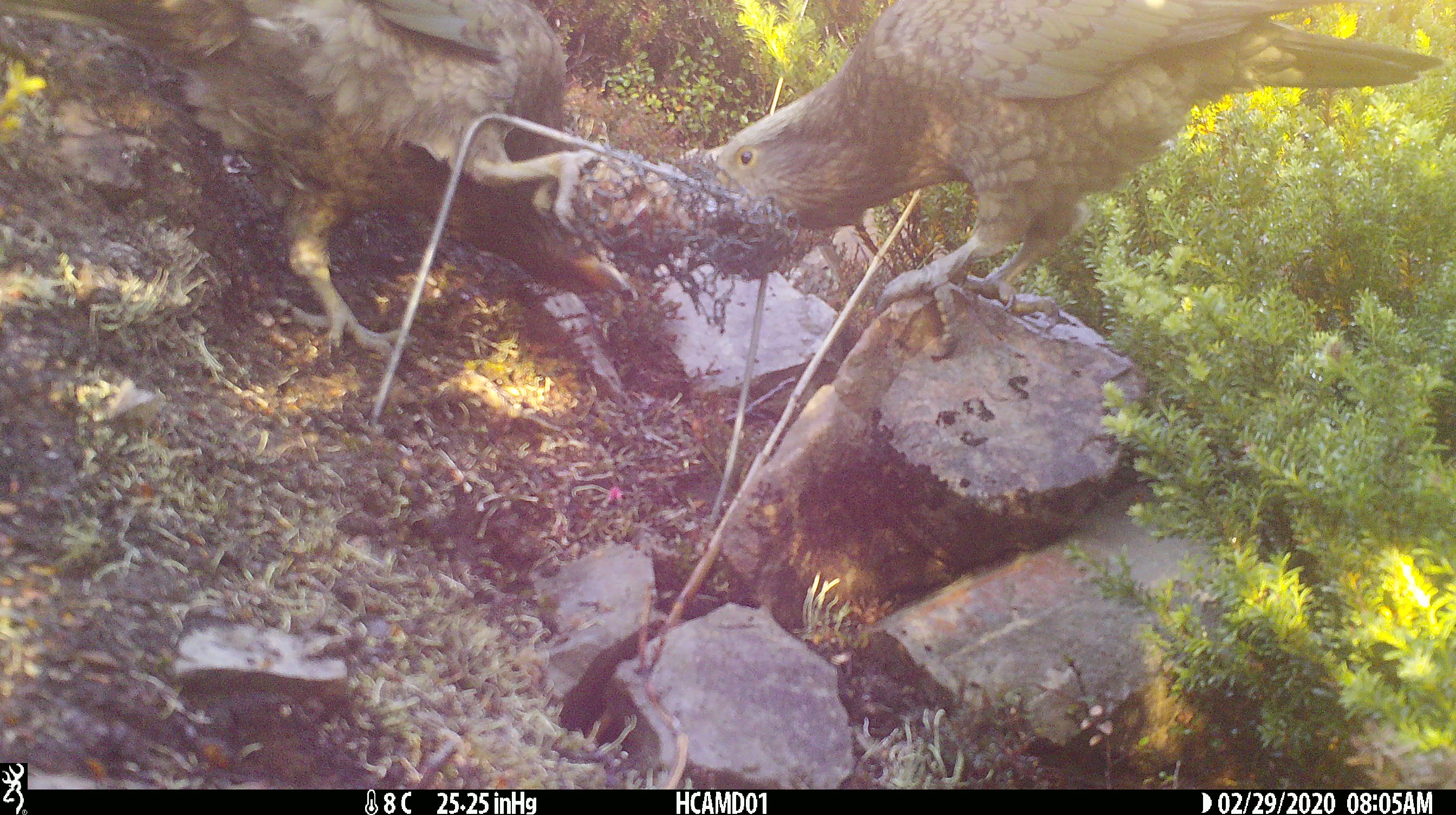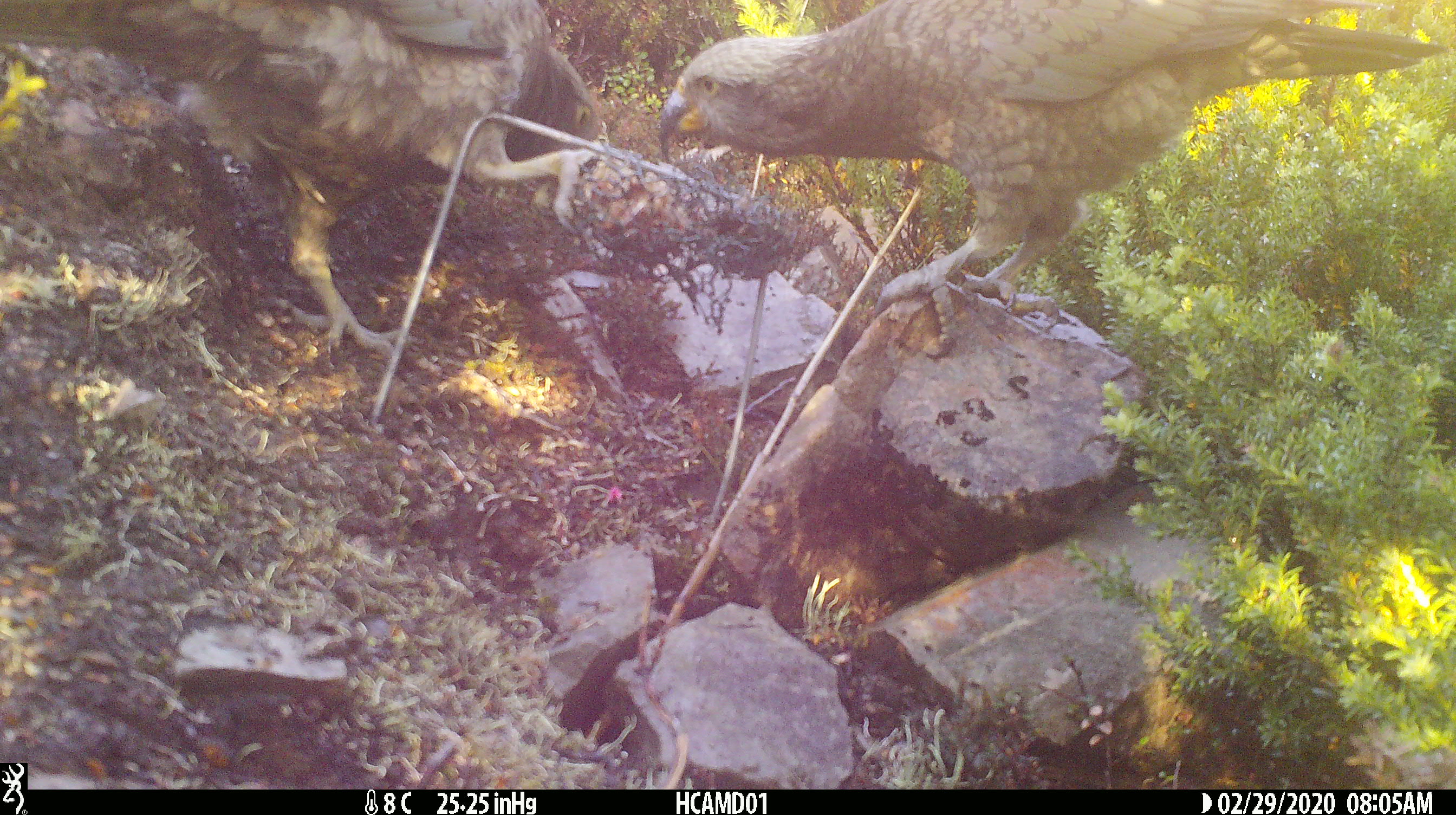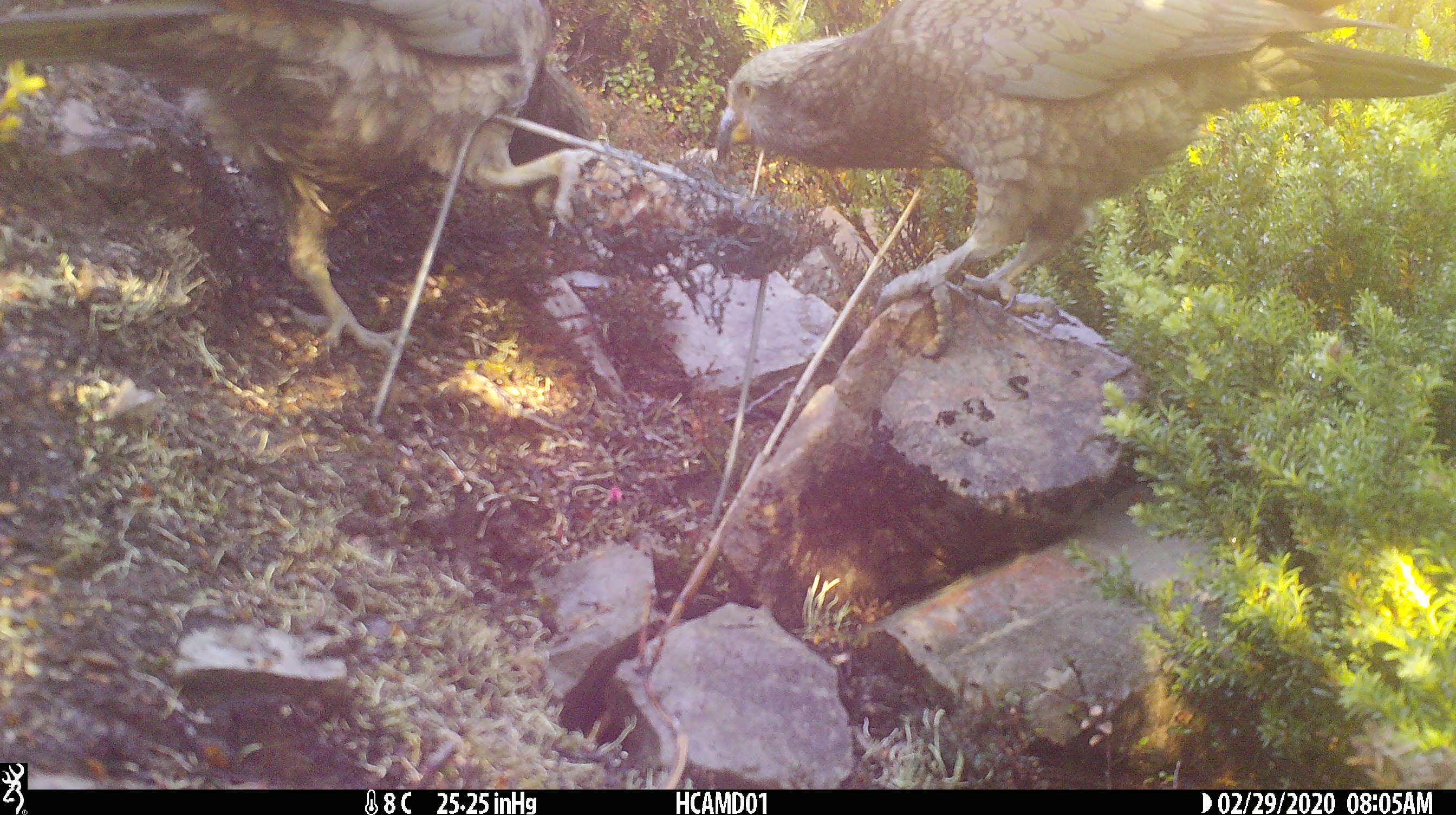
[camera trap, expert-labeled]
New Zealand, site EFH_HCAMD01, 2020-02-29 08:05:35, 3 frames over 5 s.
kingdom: Animalia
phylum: Chordata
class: Aves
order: Psittaciformes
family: Strigopidae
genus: Nestor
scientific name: Nestor notabilis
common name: kea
Kea (Nestor notabilis).